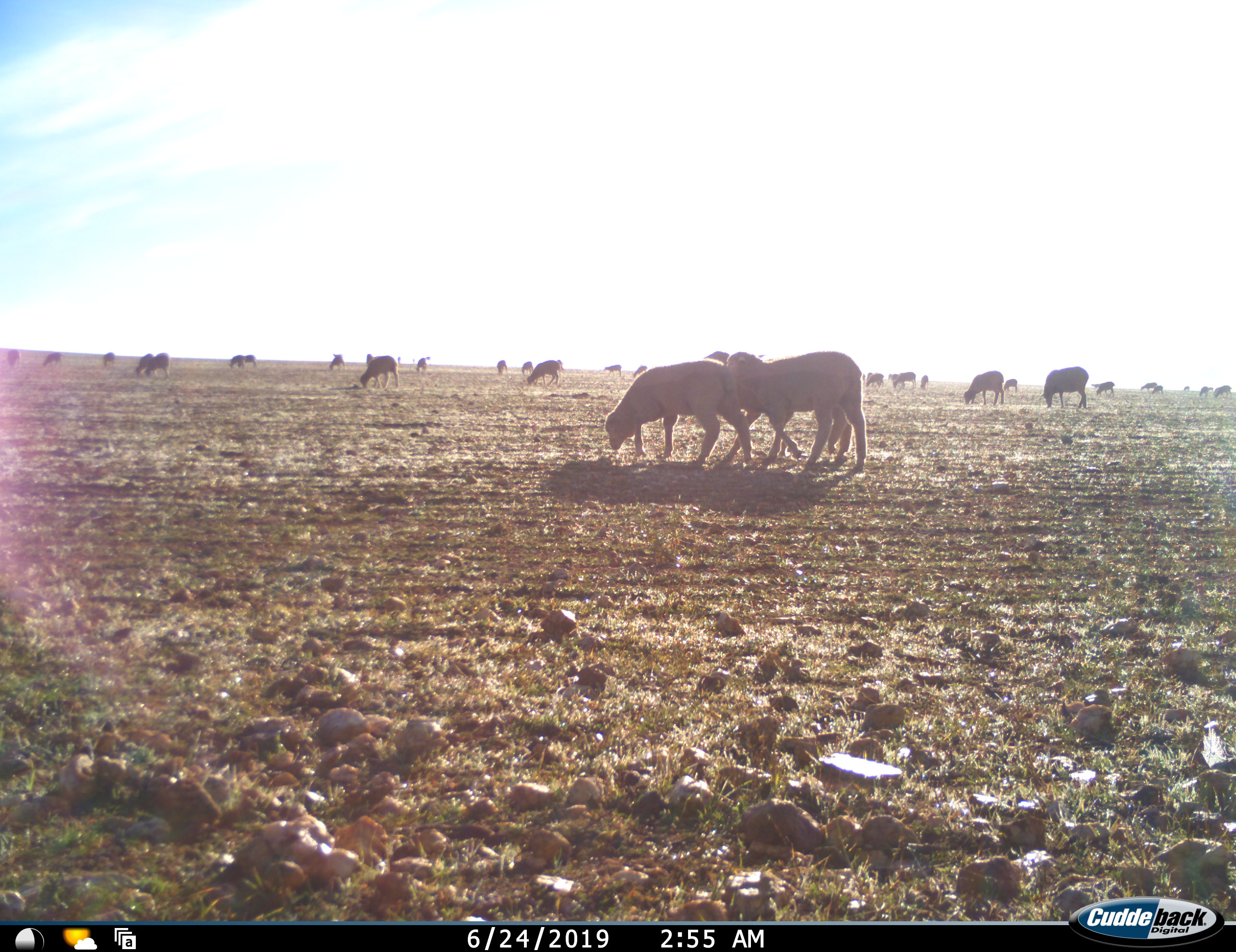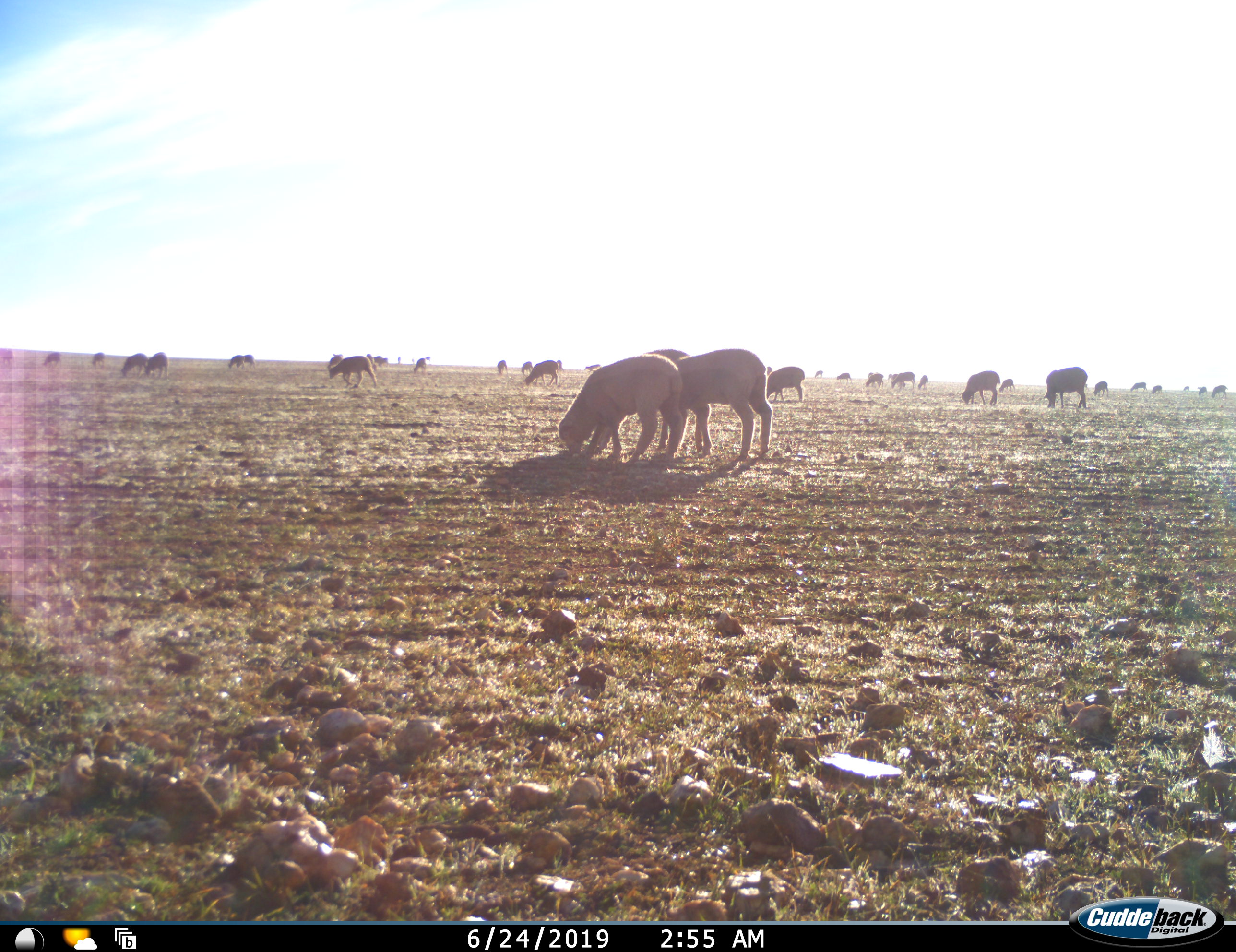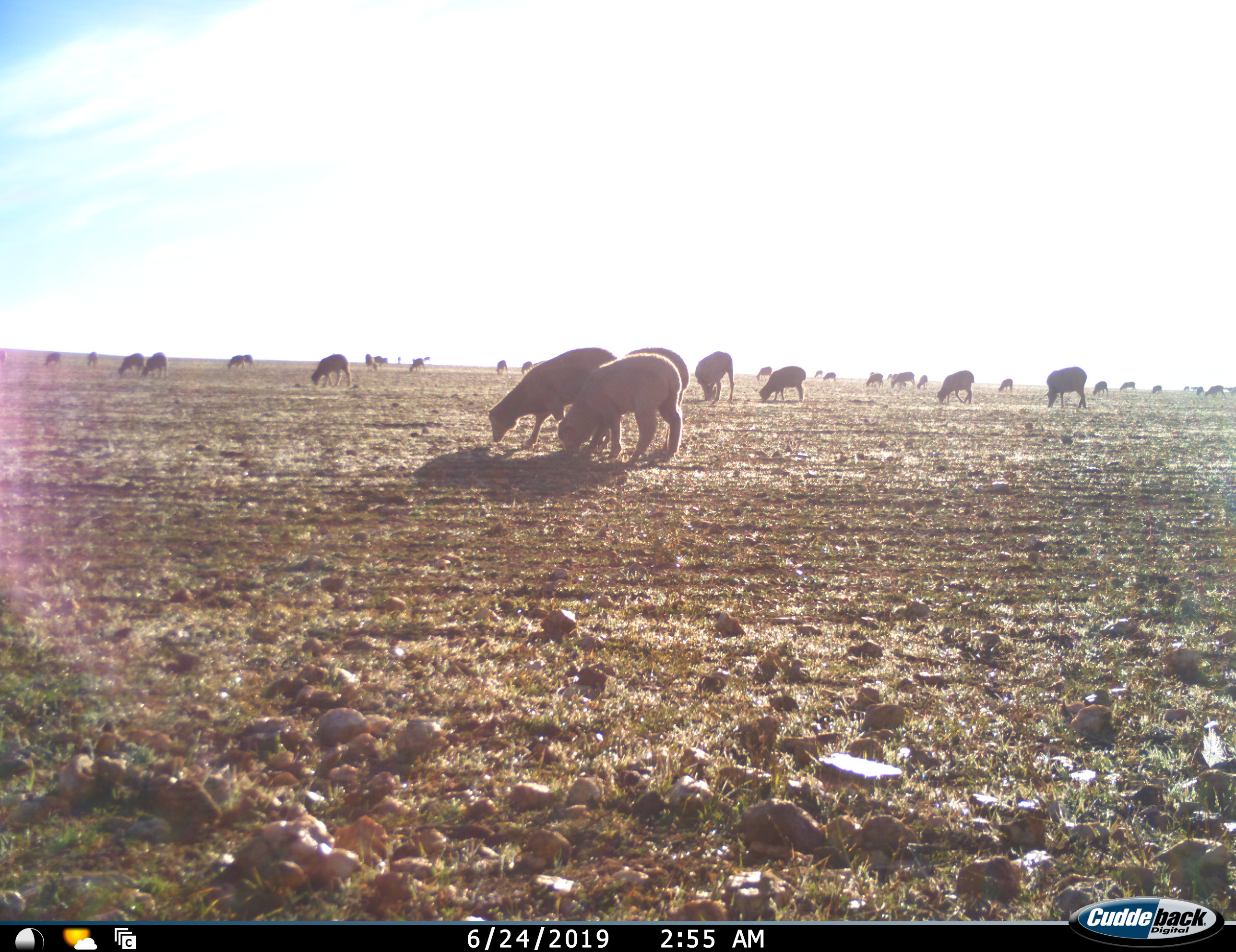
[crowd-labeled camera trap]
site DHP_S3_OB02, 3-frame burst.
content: unidentified animal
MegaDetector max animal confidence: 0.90